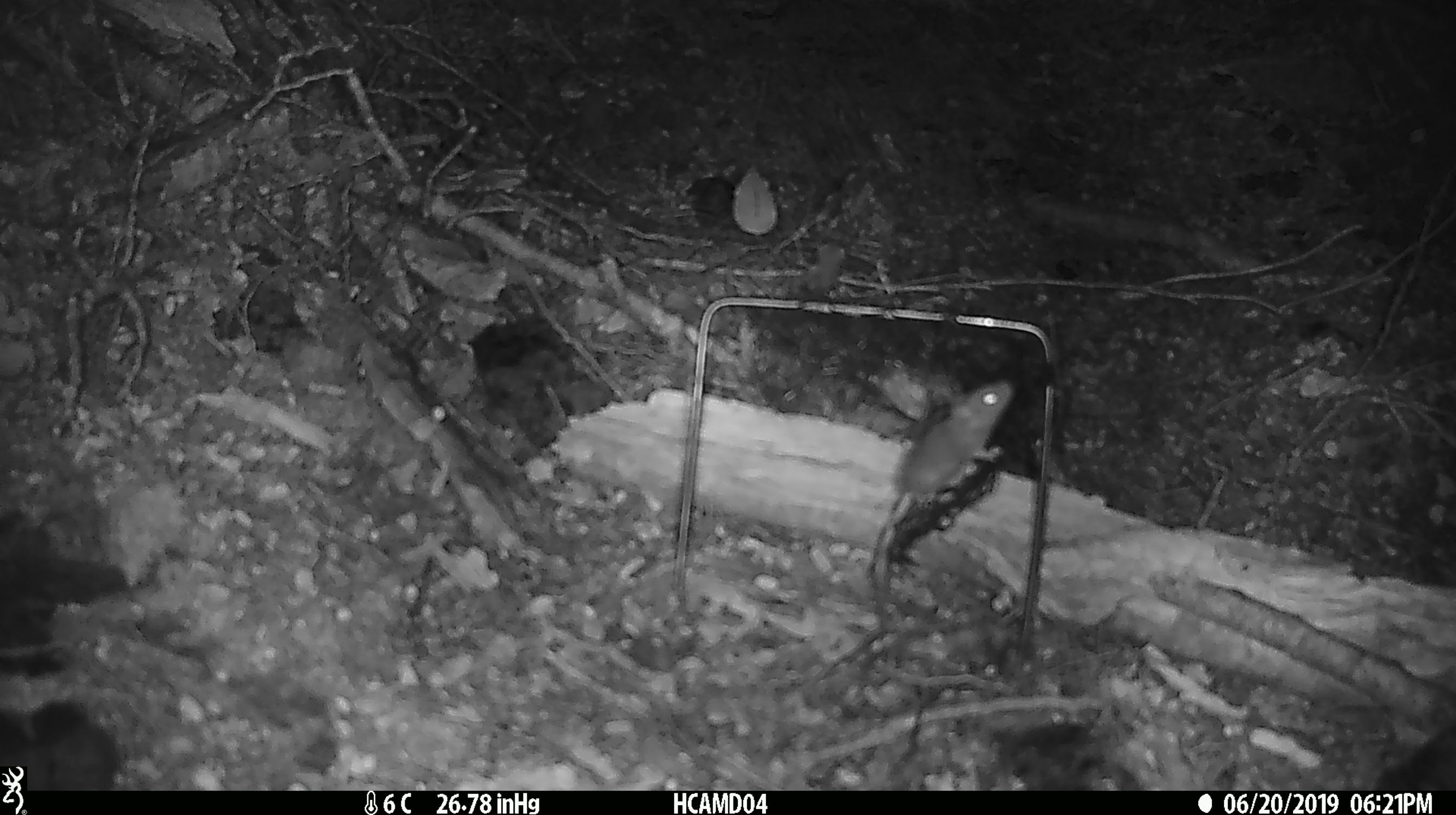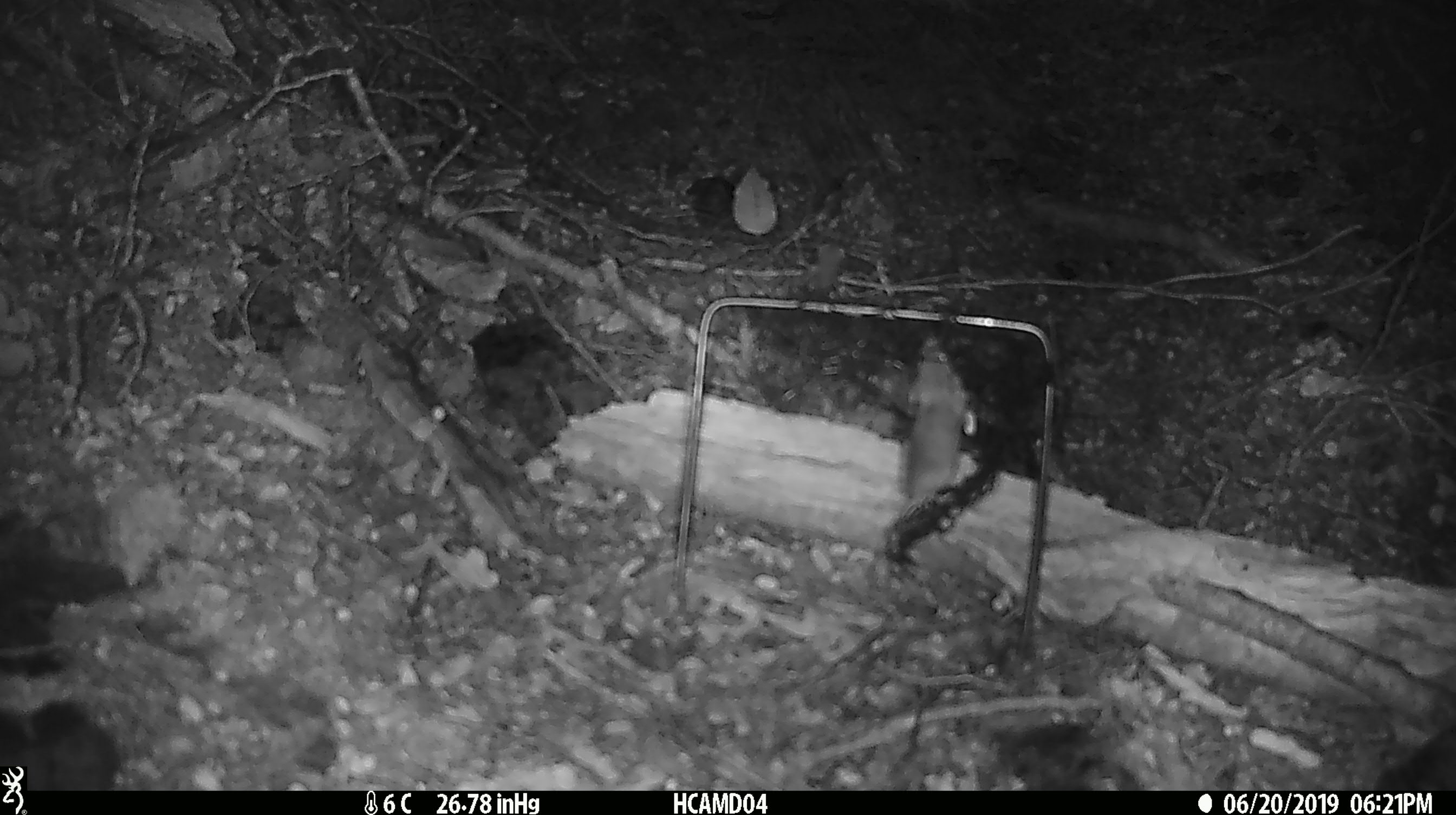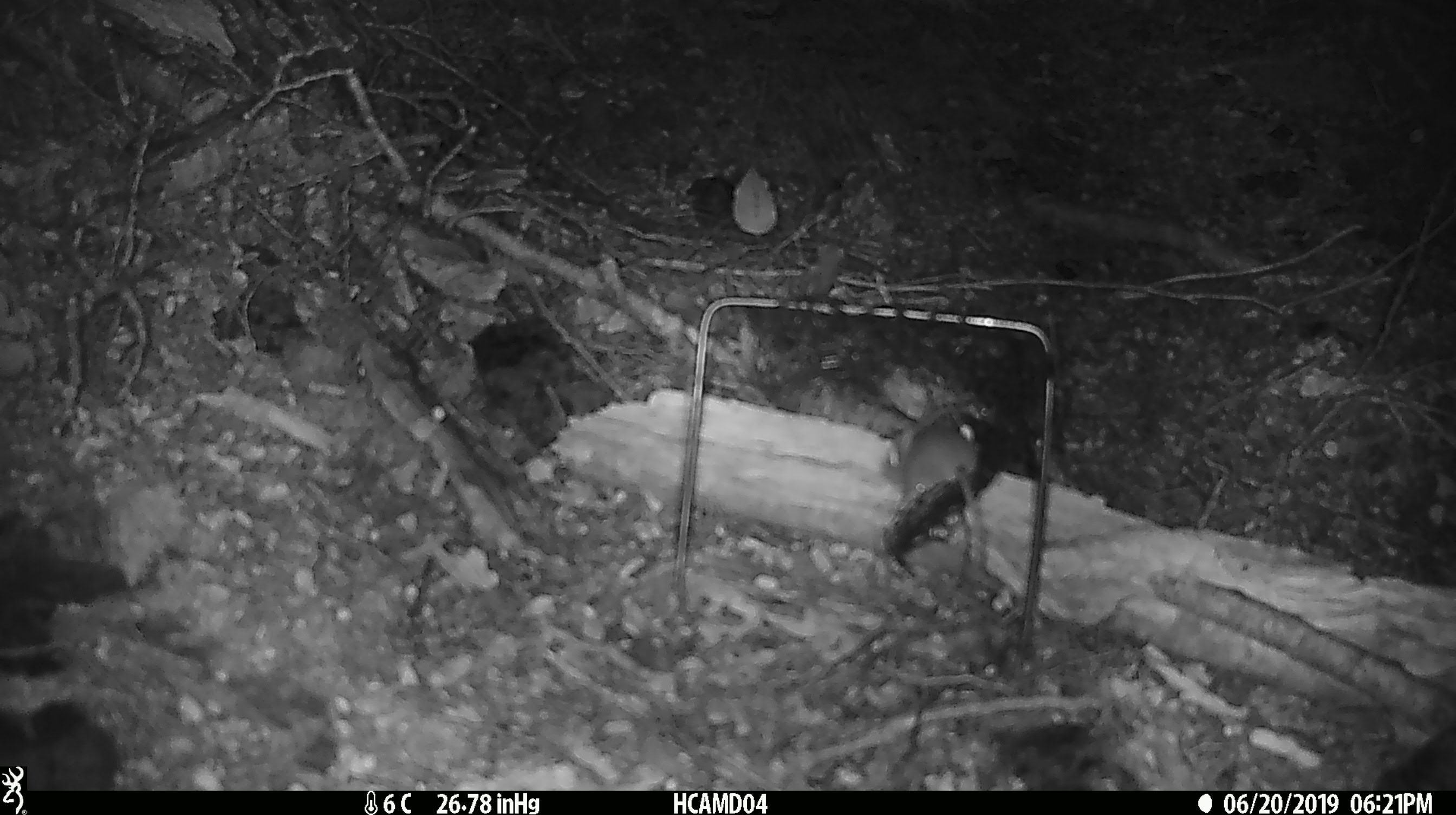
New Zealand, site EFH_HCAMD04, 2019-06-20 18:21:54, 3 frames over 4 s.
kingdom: Animalia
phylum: Chordata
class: Mammalia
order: Rodentia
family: Muridae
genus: Mus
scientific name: Mus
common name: mouse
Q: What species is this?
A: Mouse (Mus).